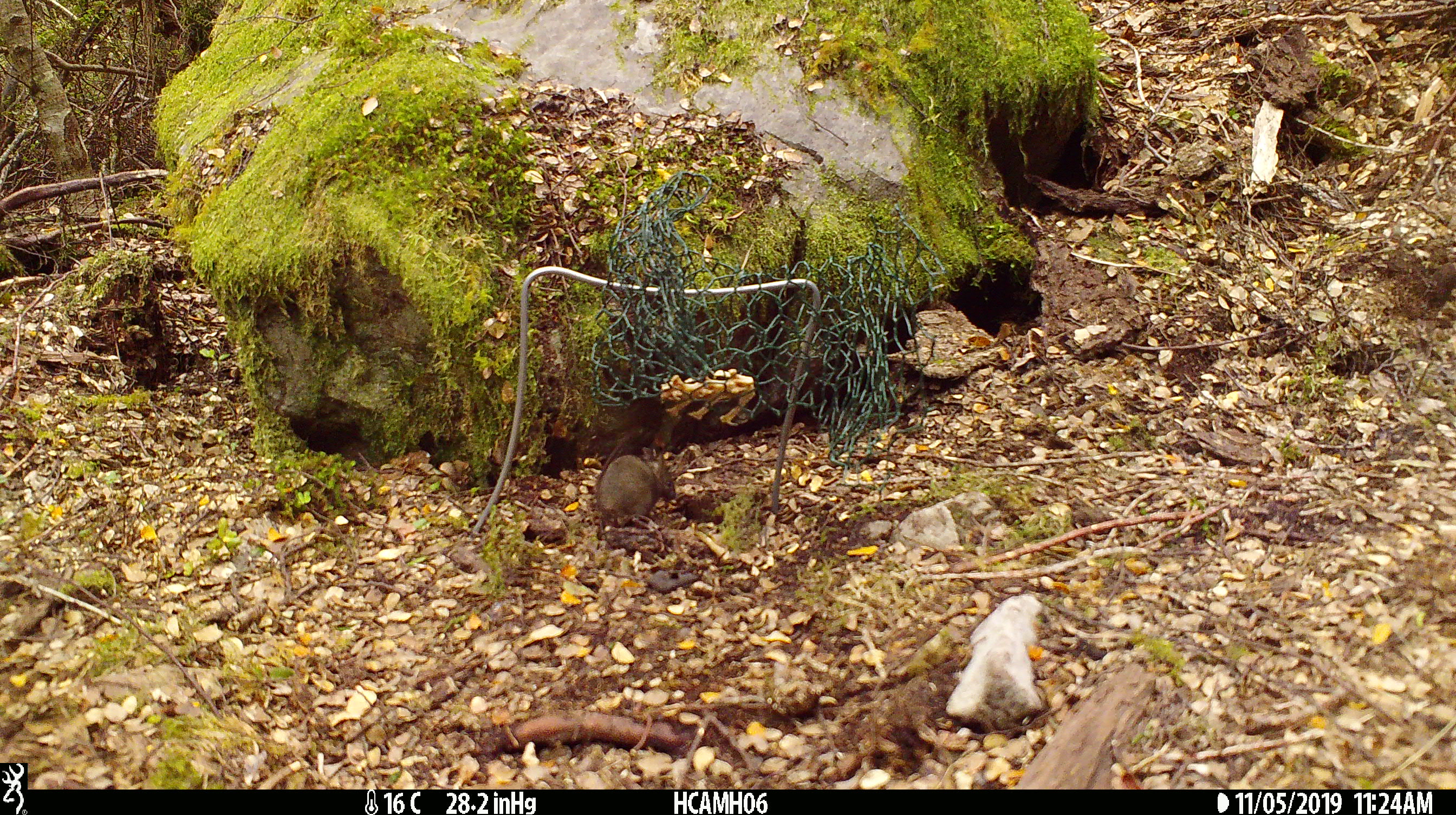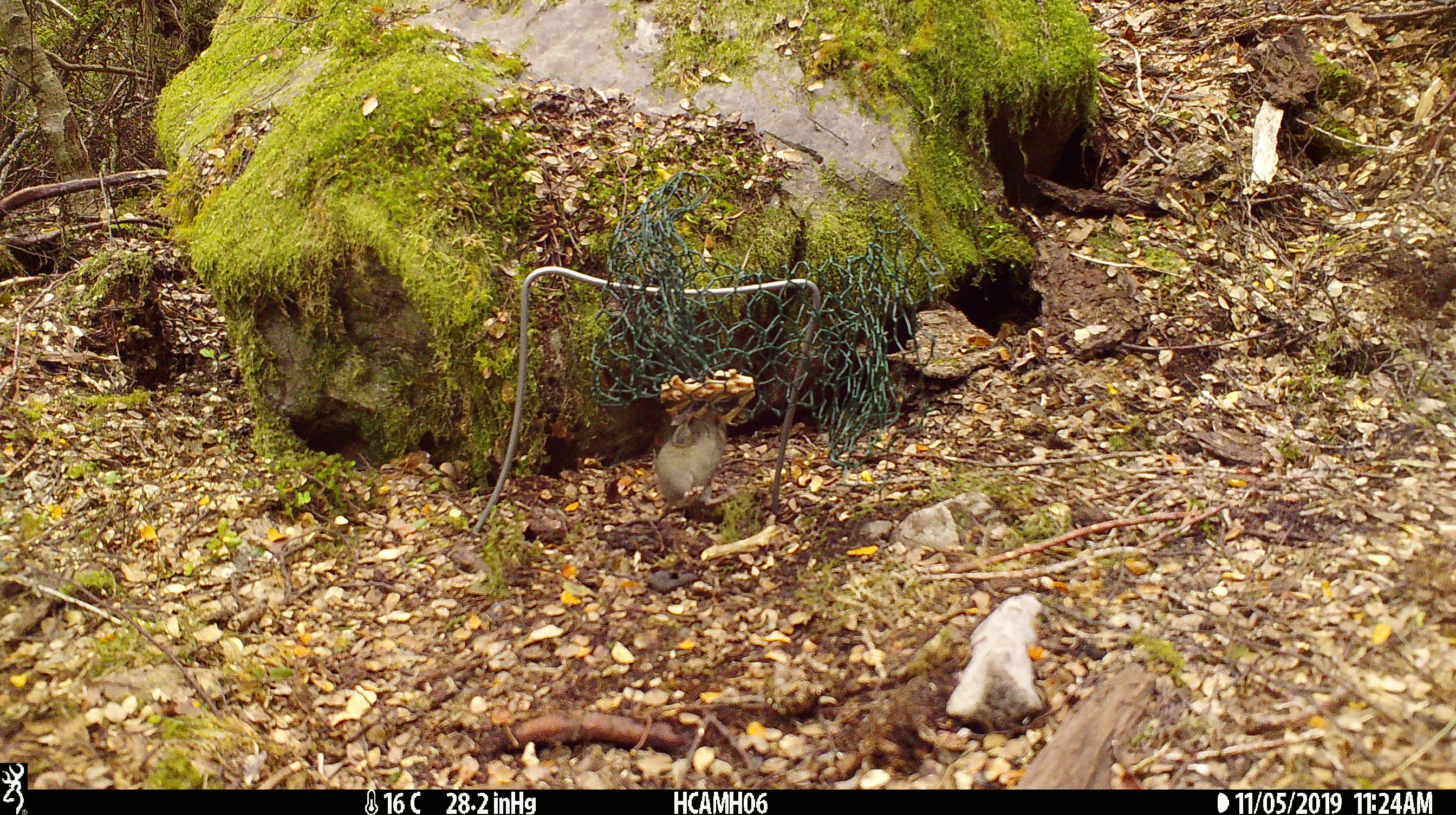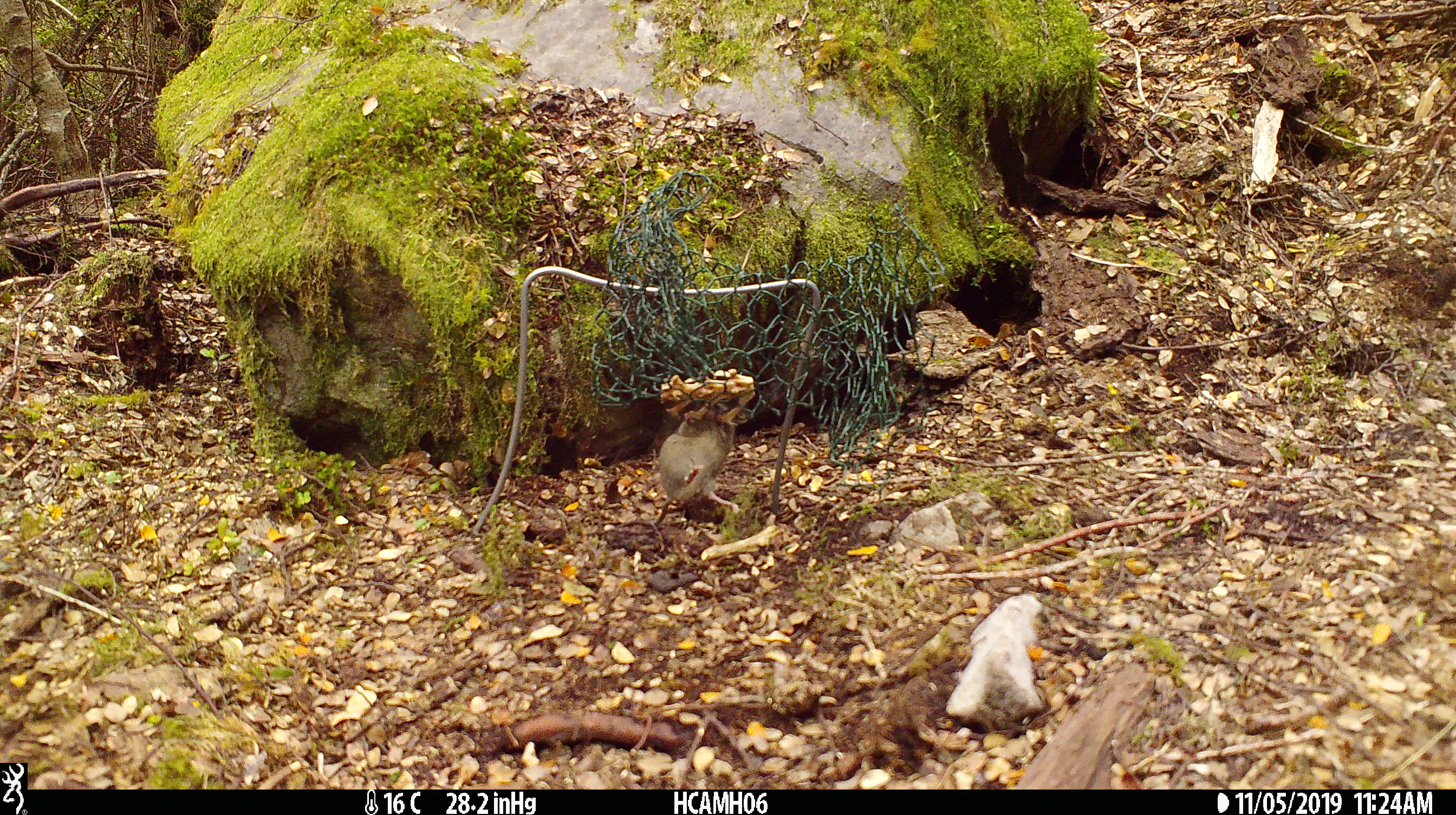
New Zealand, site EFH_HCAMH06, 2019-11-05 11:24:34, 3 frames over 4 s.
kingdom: Animalia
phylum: Chordata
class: Mammalia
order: Rodentia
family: Muridae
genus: Mus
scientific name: Mus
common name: mouse